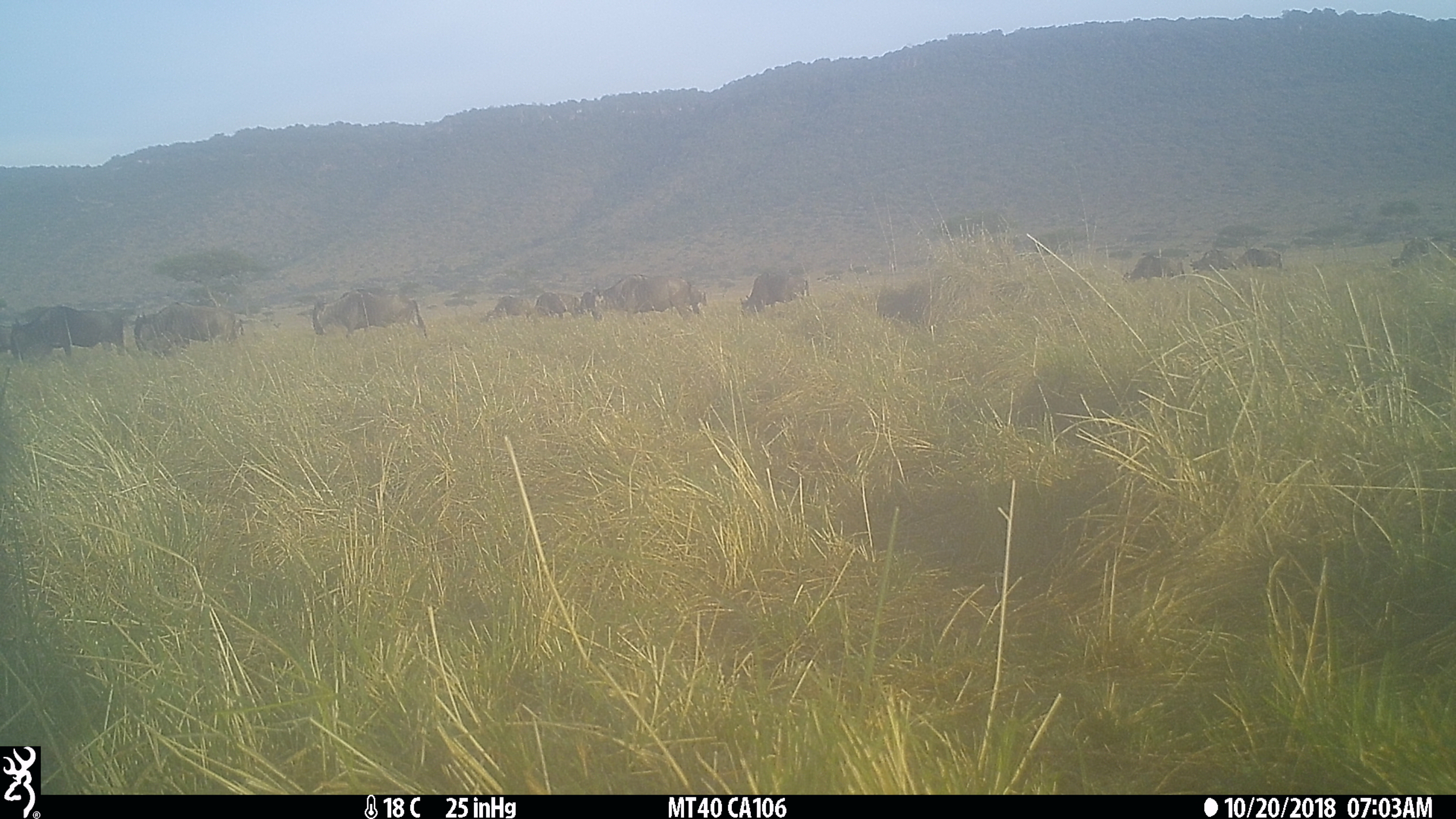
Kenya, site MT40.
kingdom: Animalia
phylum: Chordata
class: Mammalia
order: Artiodactyla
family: Bovidae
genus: Connochaetes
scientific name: Connochaetes taurinus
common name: blue wildebeest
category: wildebeest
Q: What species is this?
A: Wildebeest (blue wildebeest) (Connochaetes taurinus).